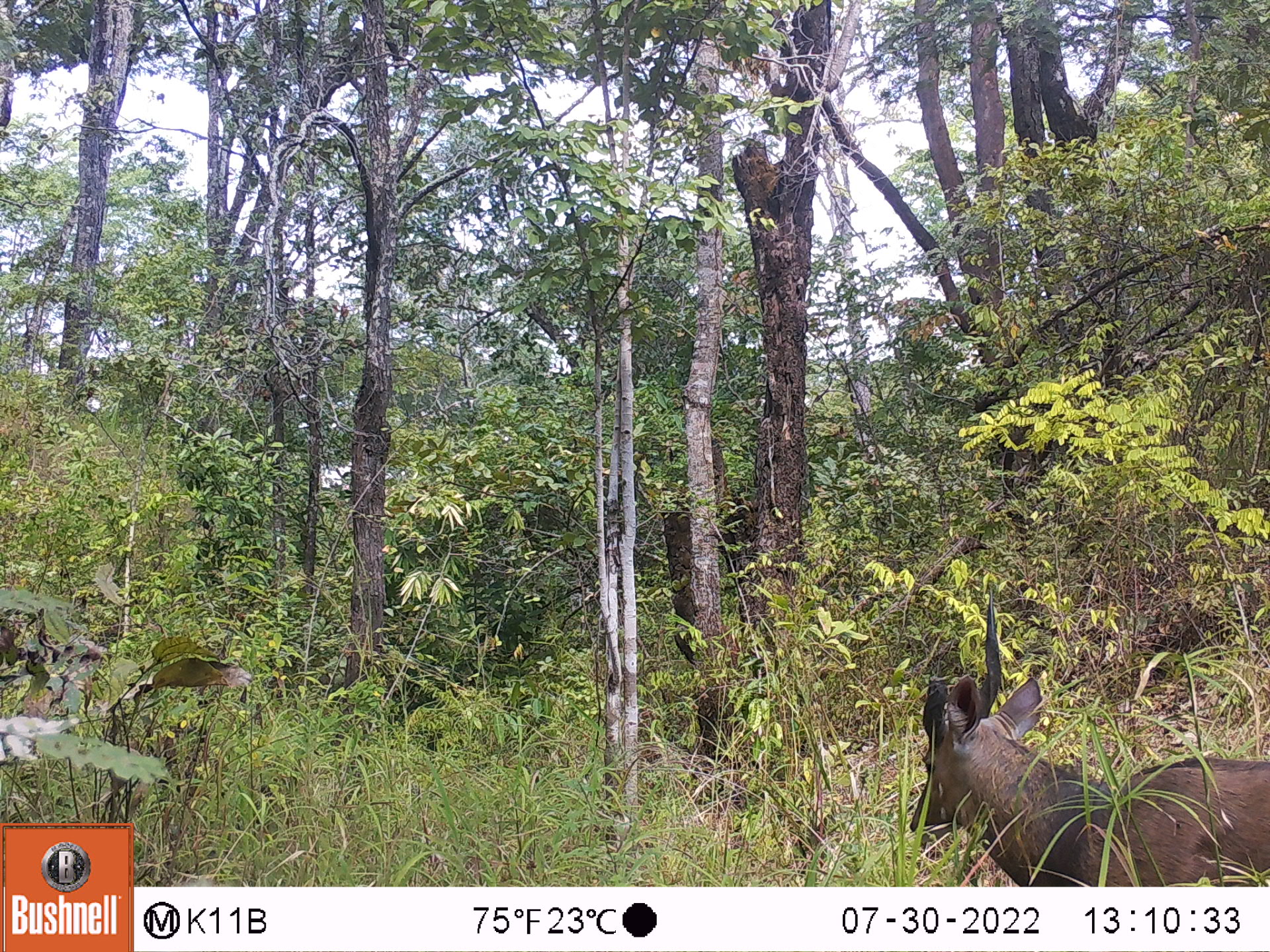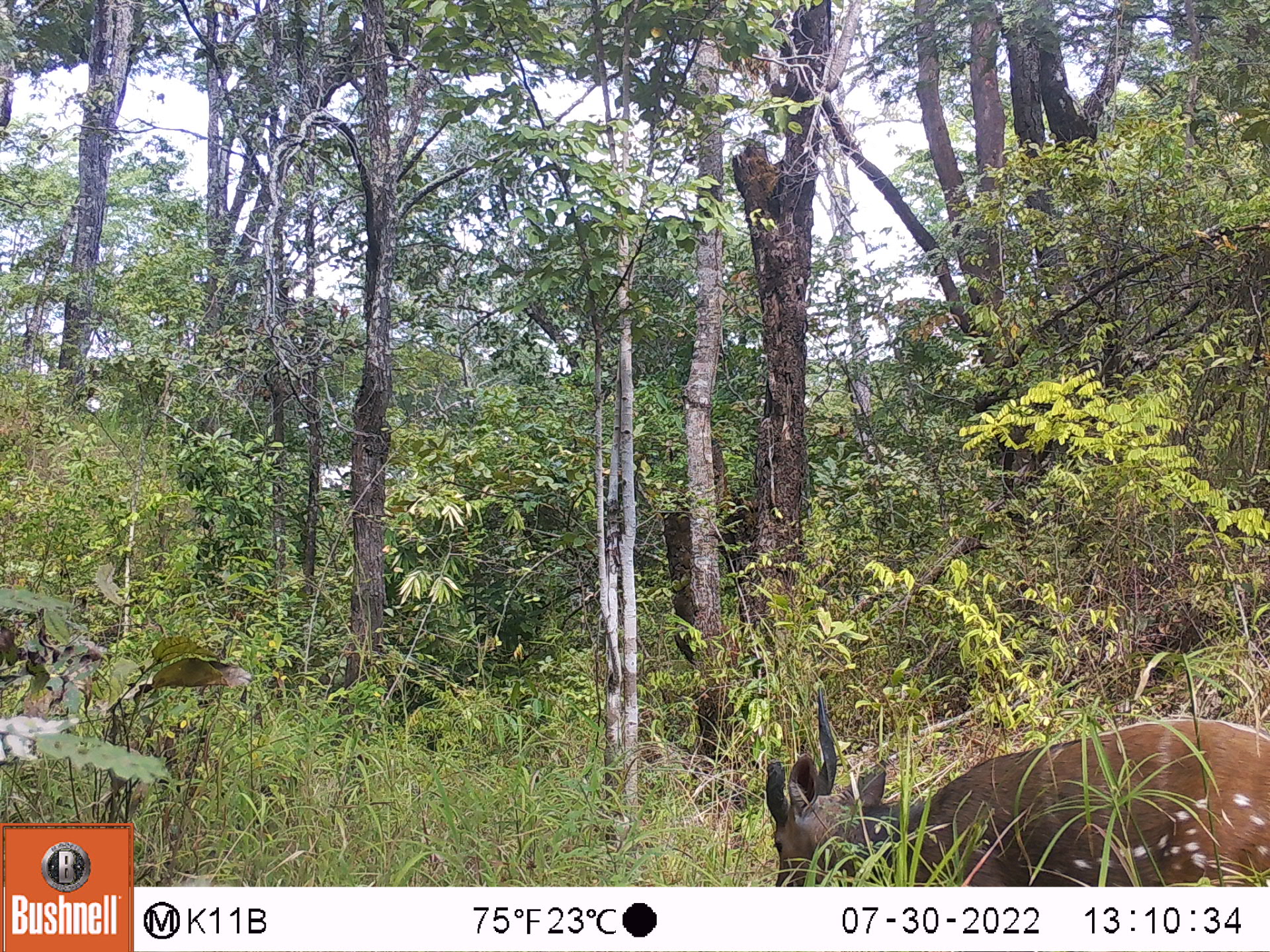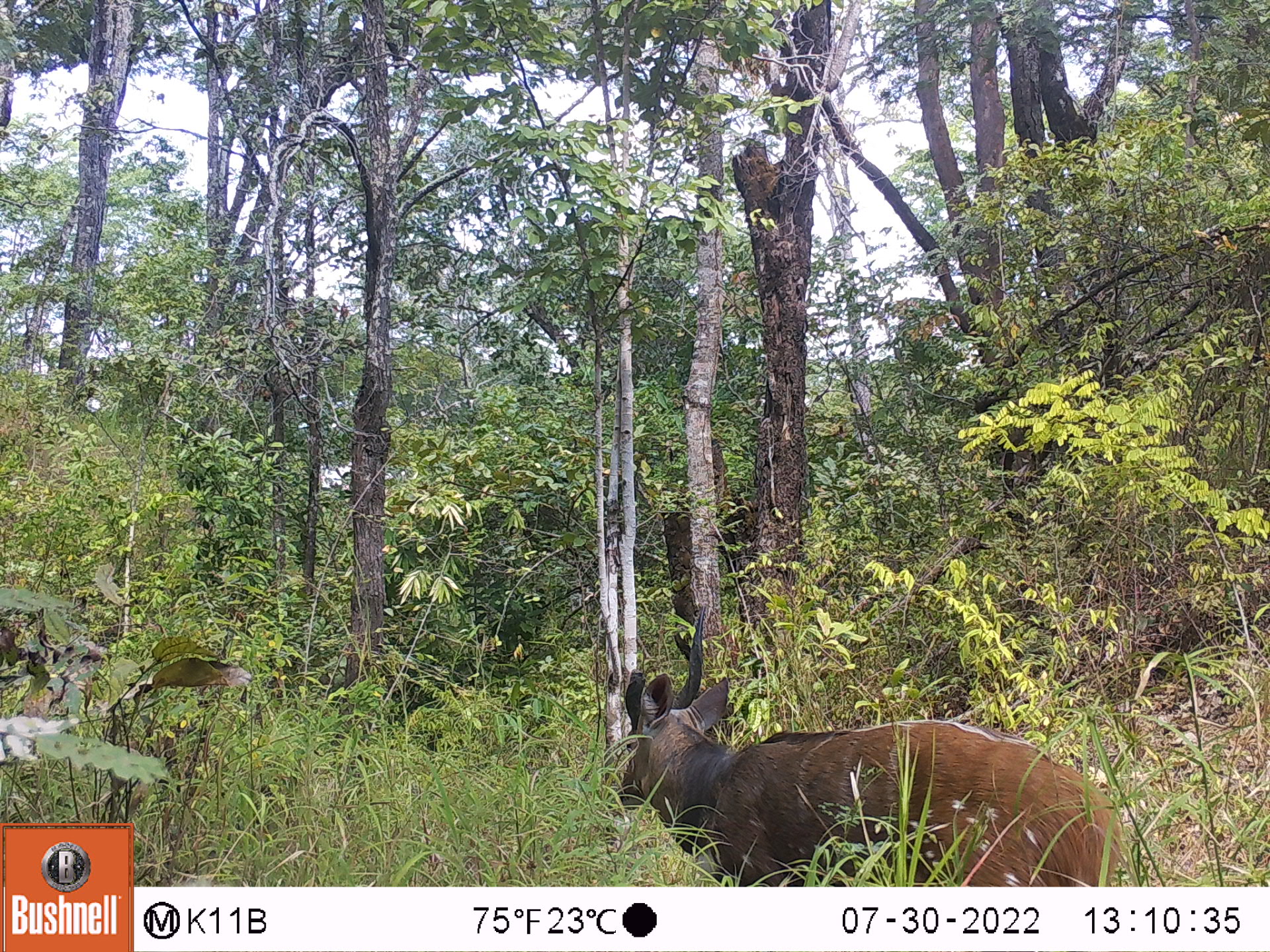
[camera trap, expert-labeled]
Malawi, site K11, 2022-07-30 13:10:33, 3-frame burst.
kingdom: Animalia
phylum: Chordata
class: Mammalia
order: Artiodactyla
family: Bovidae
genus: Tragelaphus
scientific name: Tragelaphus sylvaticus sylvaticus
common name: cape bushbuck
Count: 1.